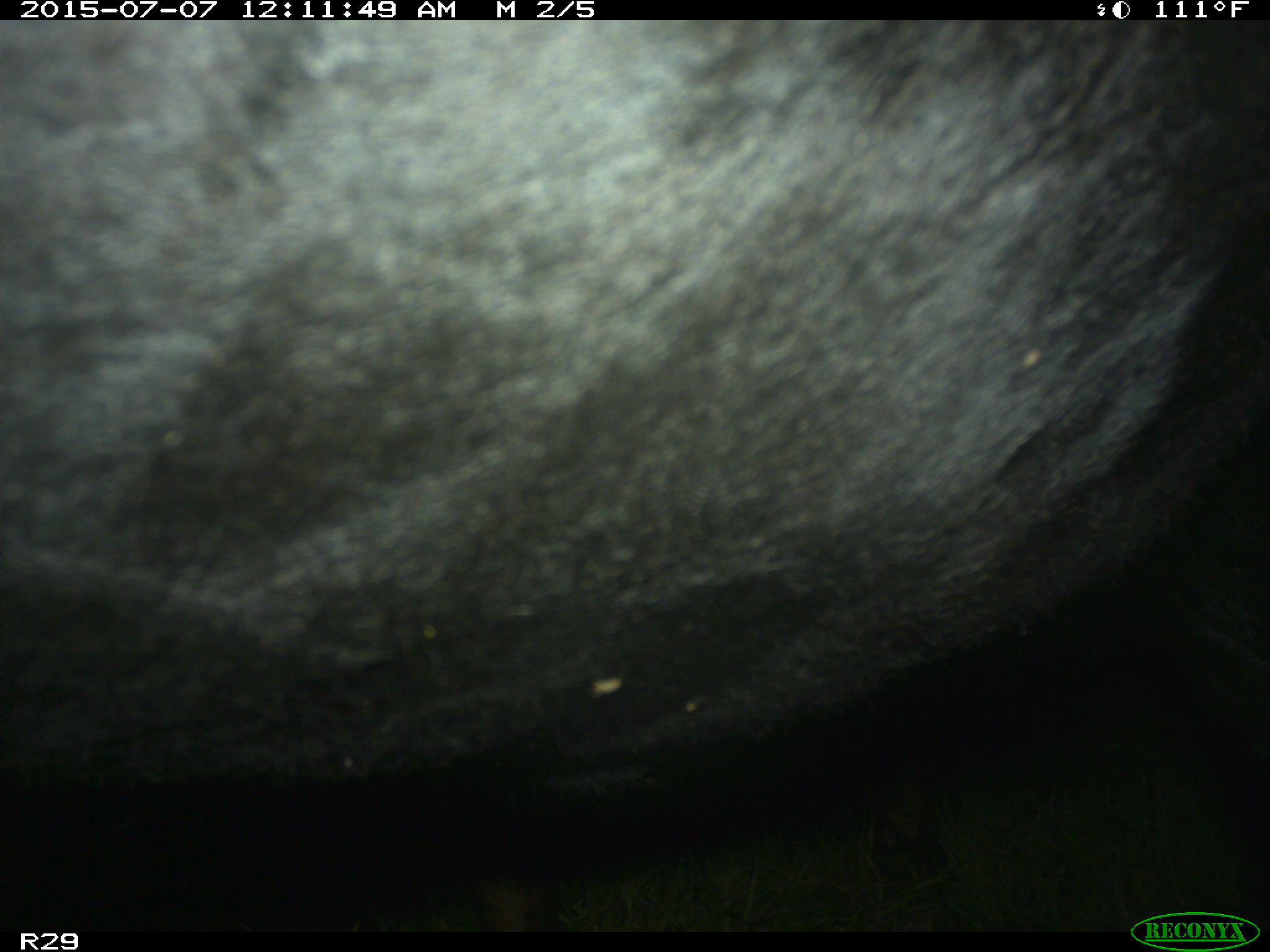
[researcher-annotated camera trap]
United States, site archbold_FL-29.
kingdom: Animalia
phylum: Chordata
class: Mammalia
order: Artiodactyla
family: Bovidae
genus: Bos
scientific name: Bos taurus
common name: domestic cow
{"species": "Bos taurus (domestic cow)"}